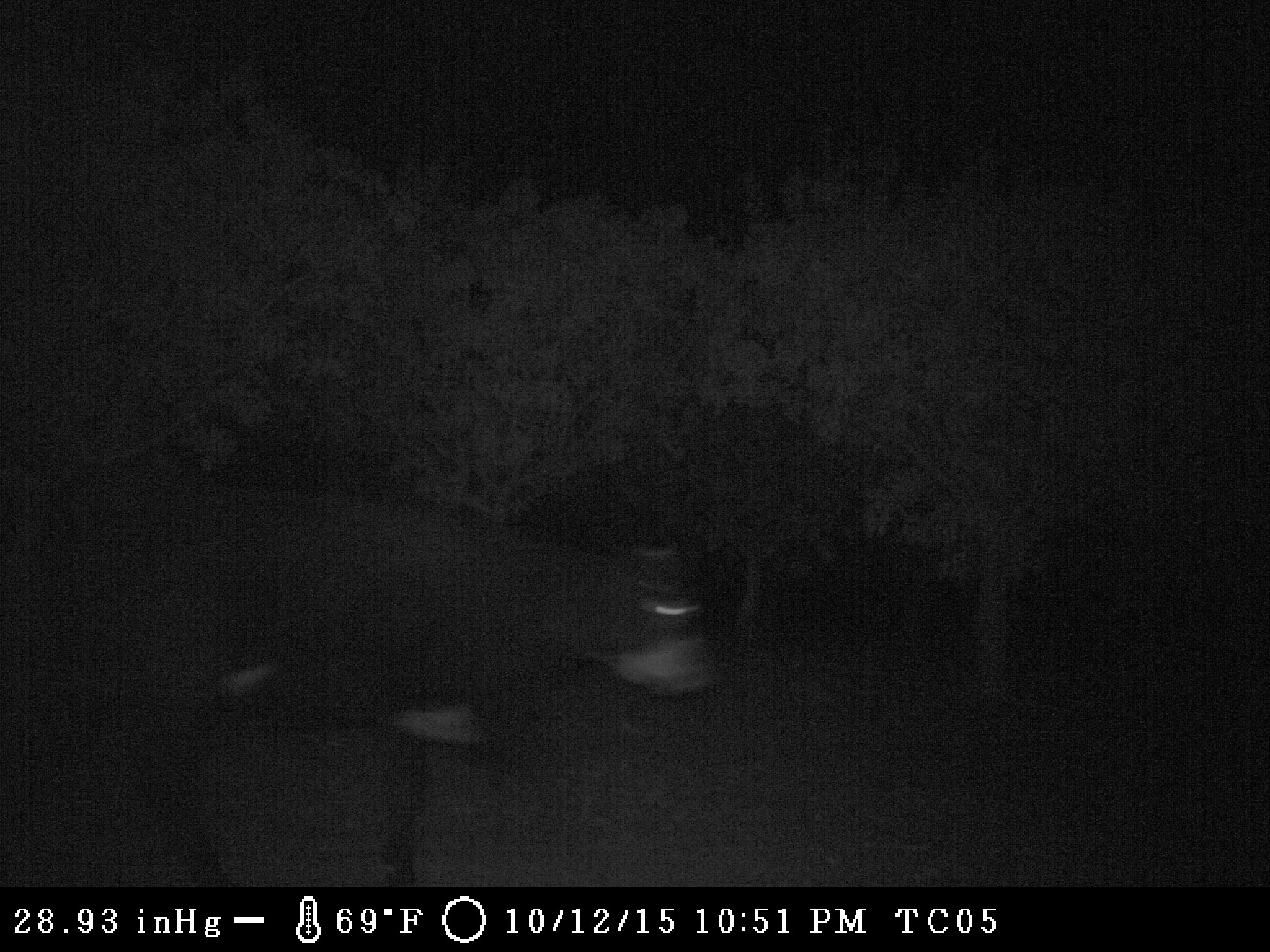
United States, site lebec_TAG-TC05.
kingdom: Animalia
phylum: Chordata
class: Mammalia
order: Artiodactyla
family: Bovidae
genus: Bos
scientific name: Bos taurus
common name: domestic cow